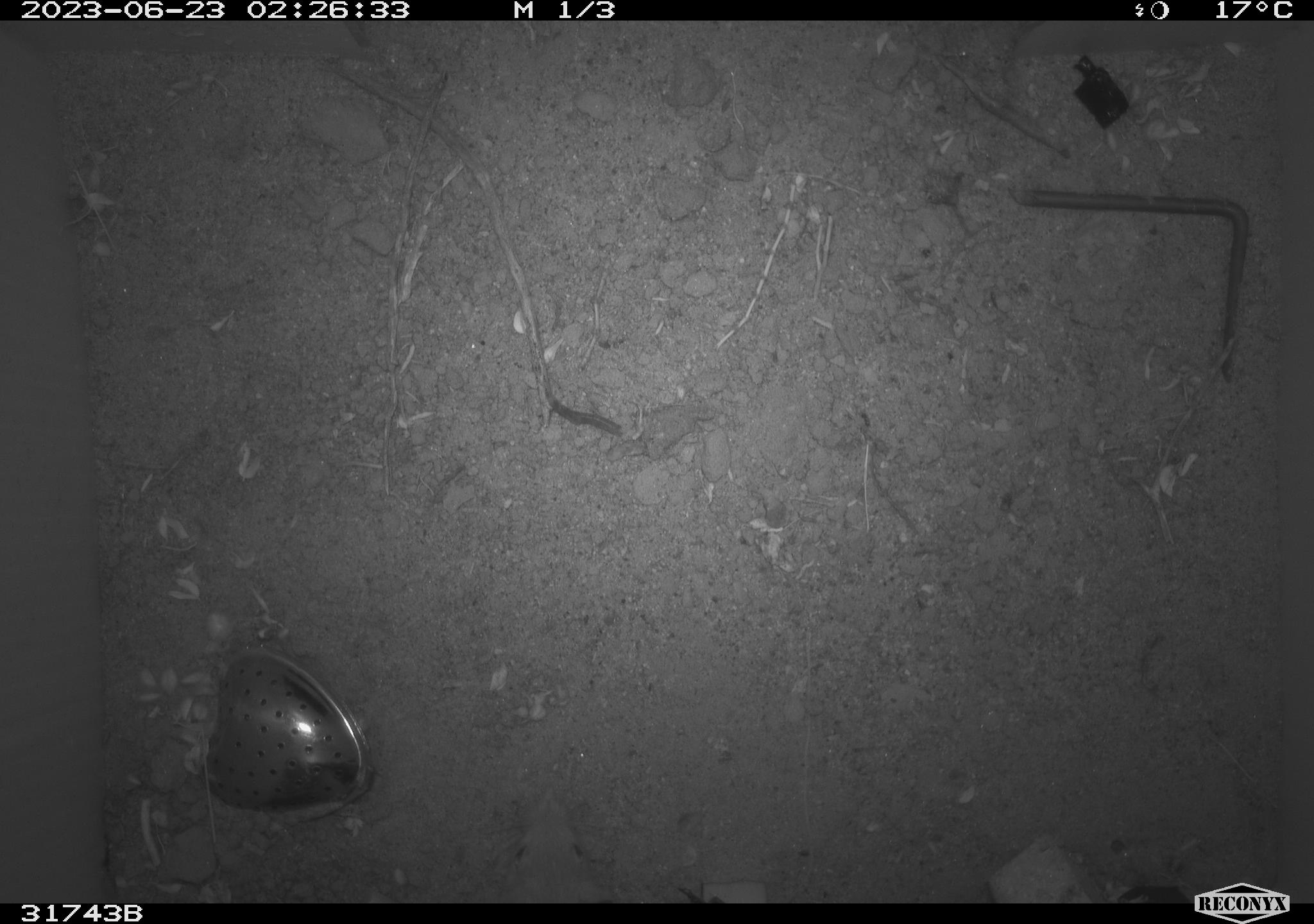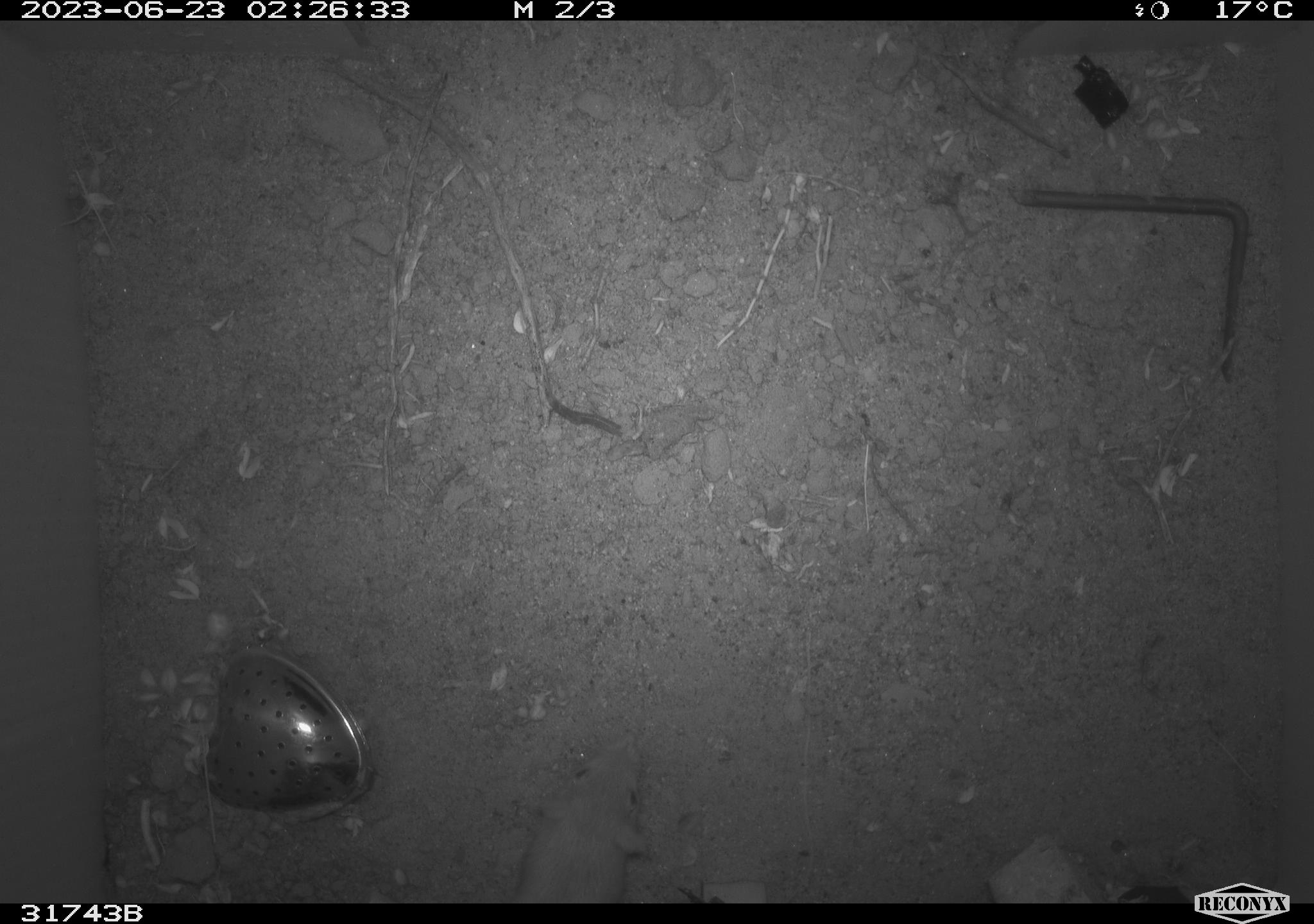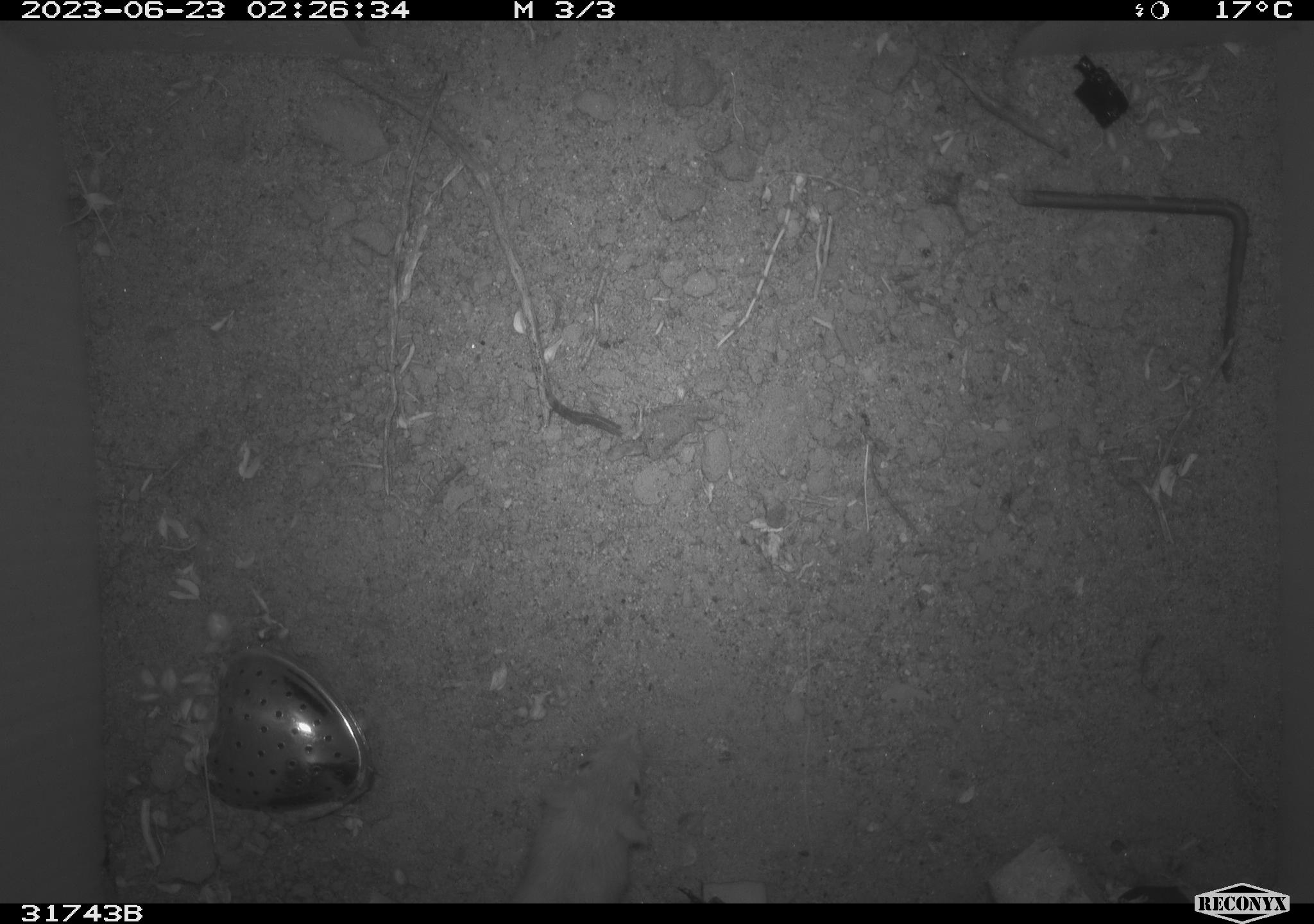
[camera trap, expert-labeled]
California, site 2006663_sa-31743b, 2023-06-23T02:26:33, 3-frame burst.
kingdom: Animalia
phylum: Chordata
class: Mammalia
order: Rodentia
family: Heteromyidae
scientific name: Heteromyidae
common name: kangaroo rats and pocket mice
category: heteromyidae family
Heteromyidae family (kangaroo rats and pocket mice) (Heteromyidae).